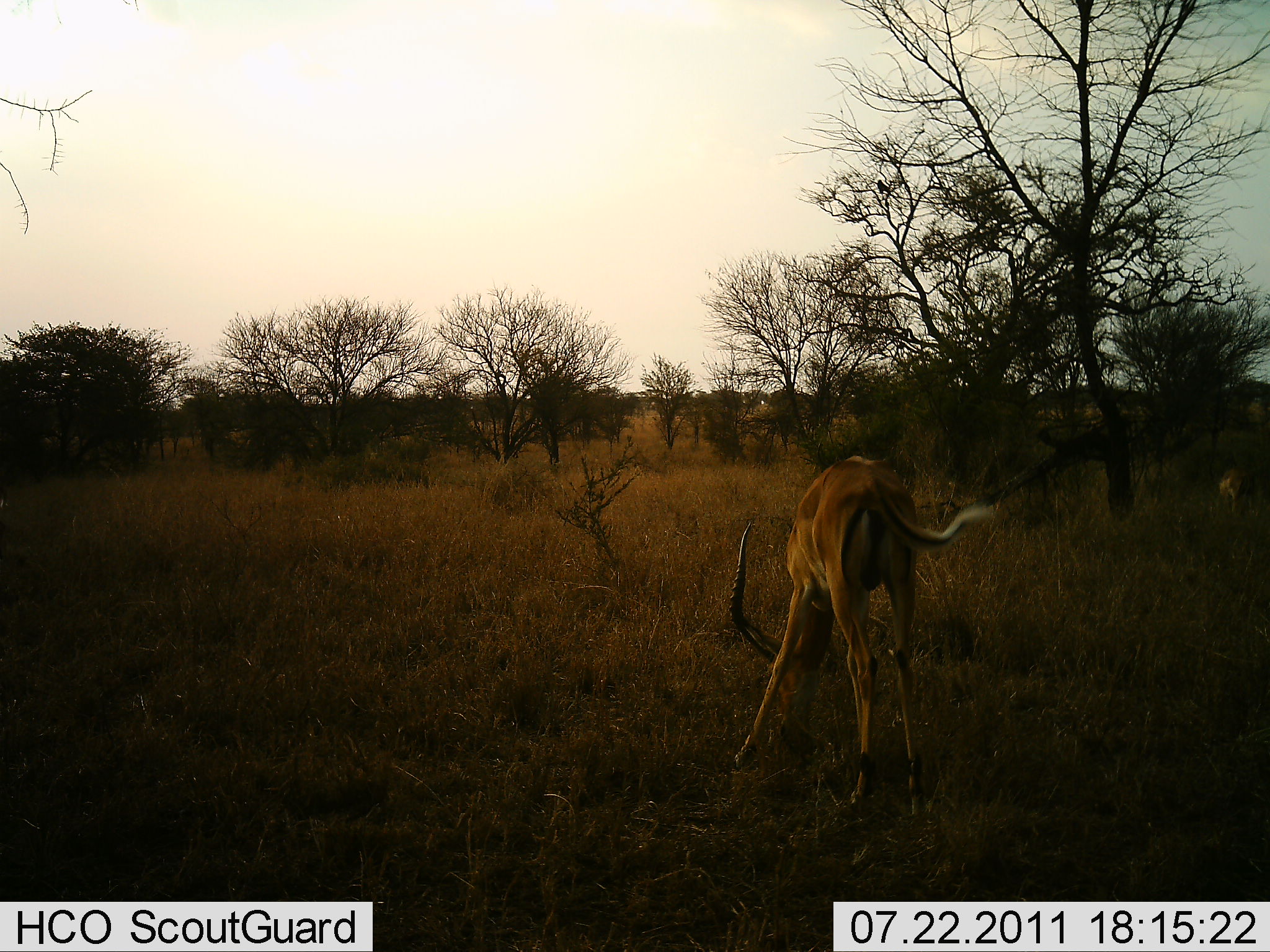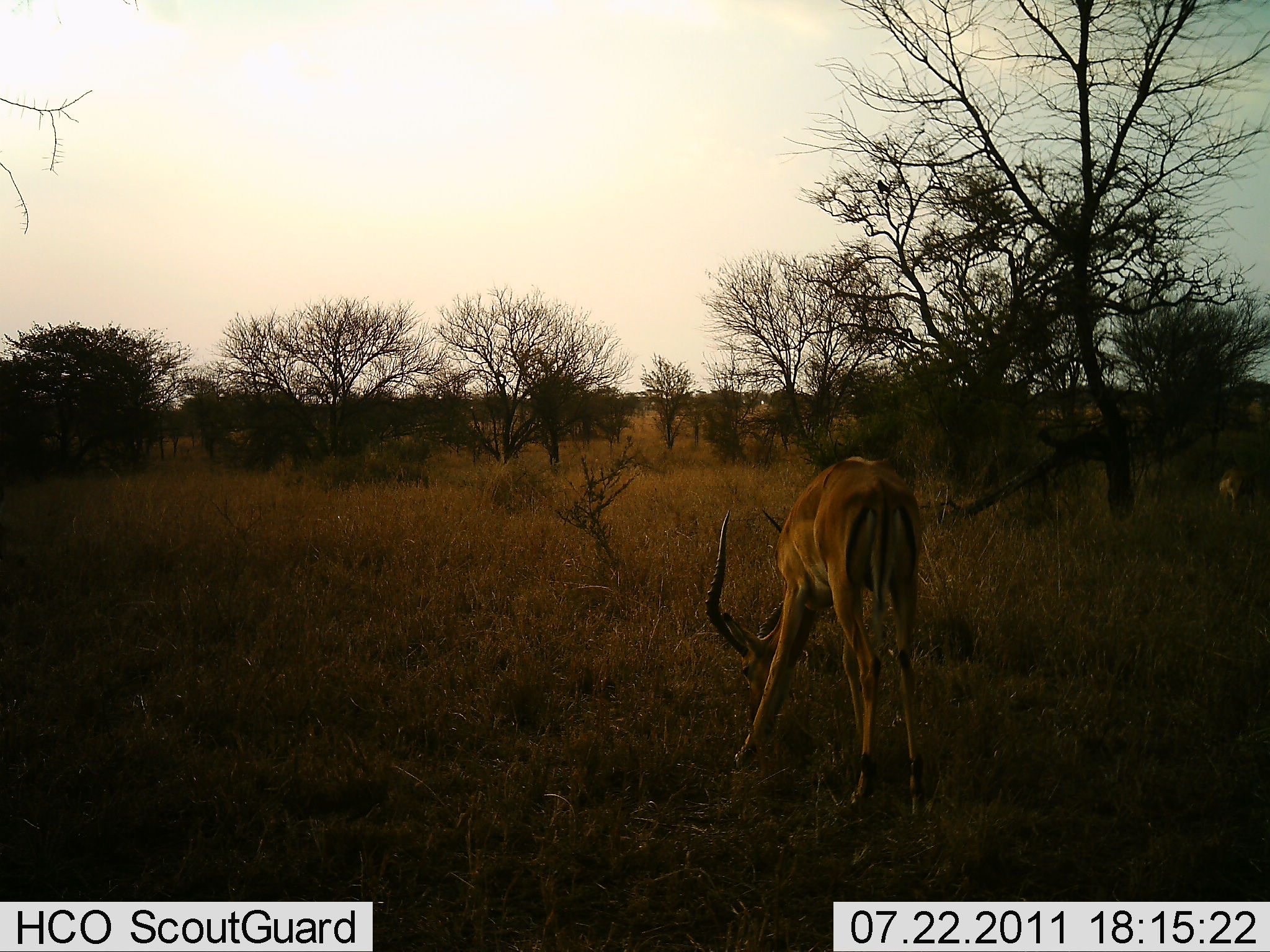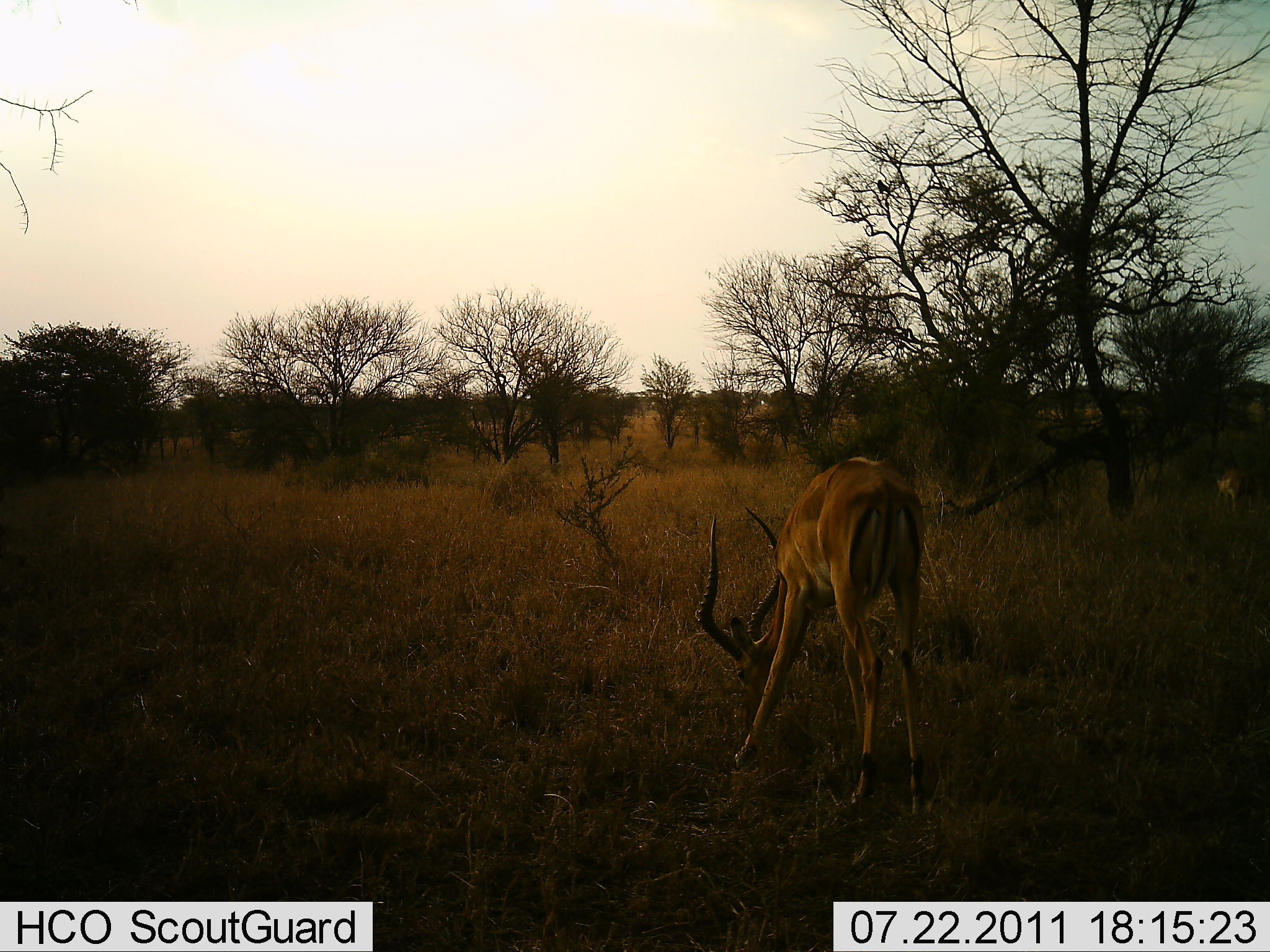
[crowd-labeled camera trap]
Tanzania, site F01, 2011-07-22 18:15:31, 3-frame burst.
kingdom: Animalia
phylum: Chordata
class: Mammalia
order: Artiodactyla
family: Bovidae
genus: Aepyceros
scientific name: Aepyceros melampus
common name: impala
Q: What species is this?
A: Impala (Aepyceros melampus).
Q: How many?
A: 1.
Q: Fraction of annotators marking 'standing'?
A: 18%.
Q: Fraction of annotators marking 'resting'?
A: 0%.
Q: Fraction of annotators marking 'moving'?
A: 0%.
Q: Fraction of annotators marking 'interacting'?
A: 0%.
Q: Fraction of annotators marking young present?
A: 0%.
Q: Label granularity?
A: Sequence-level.